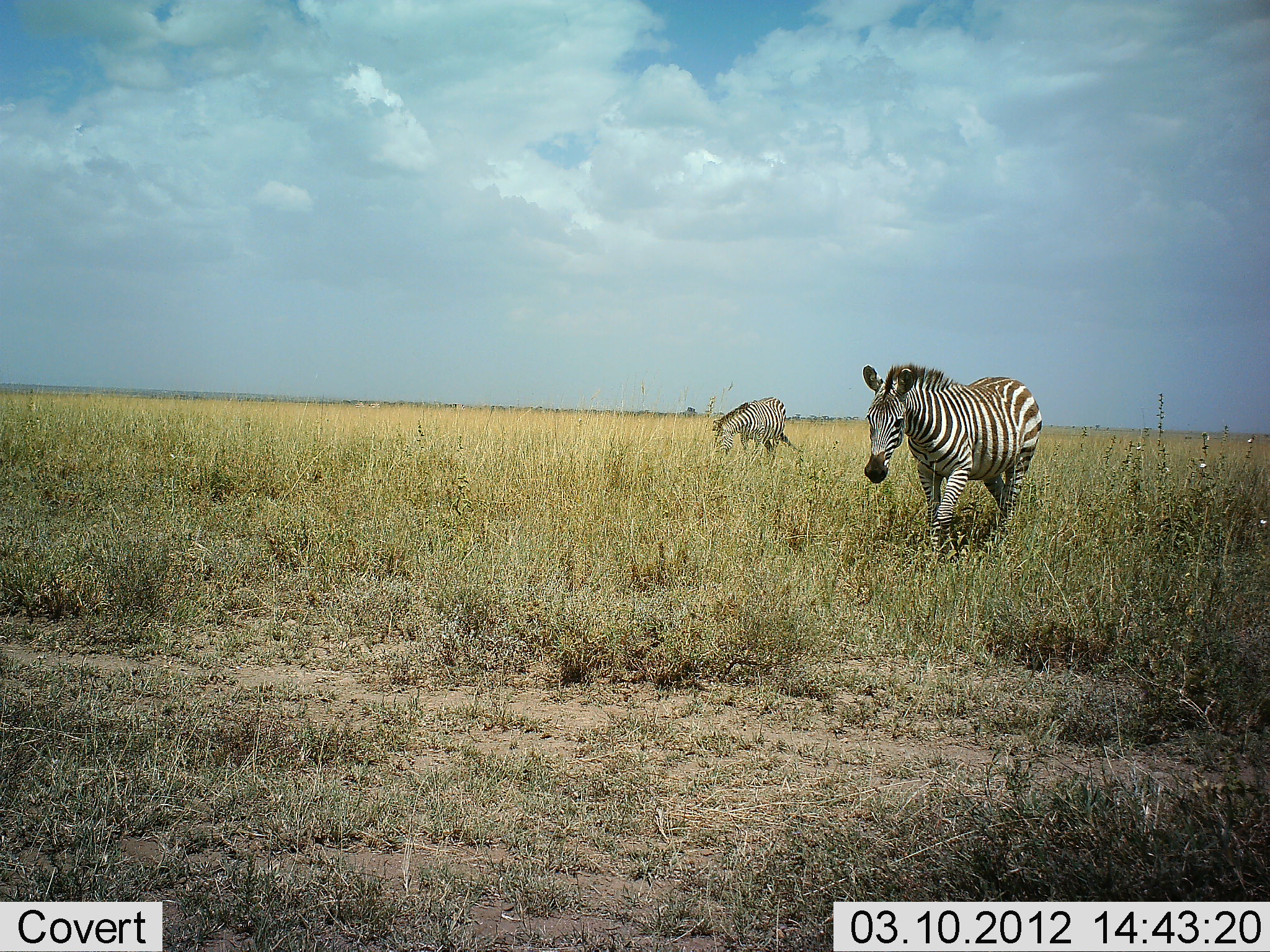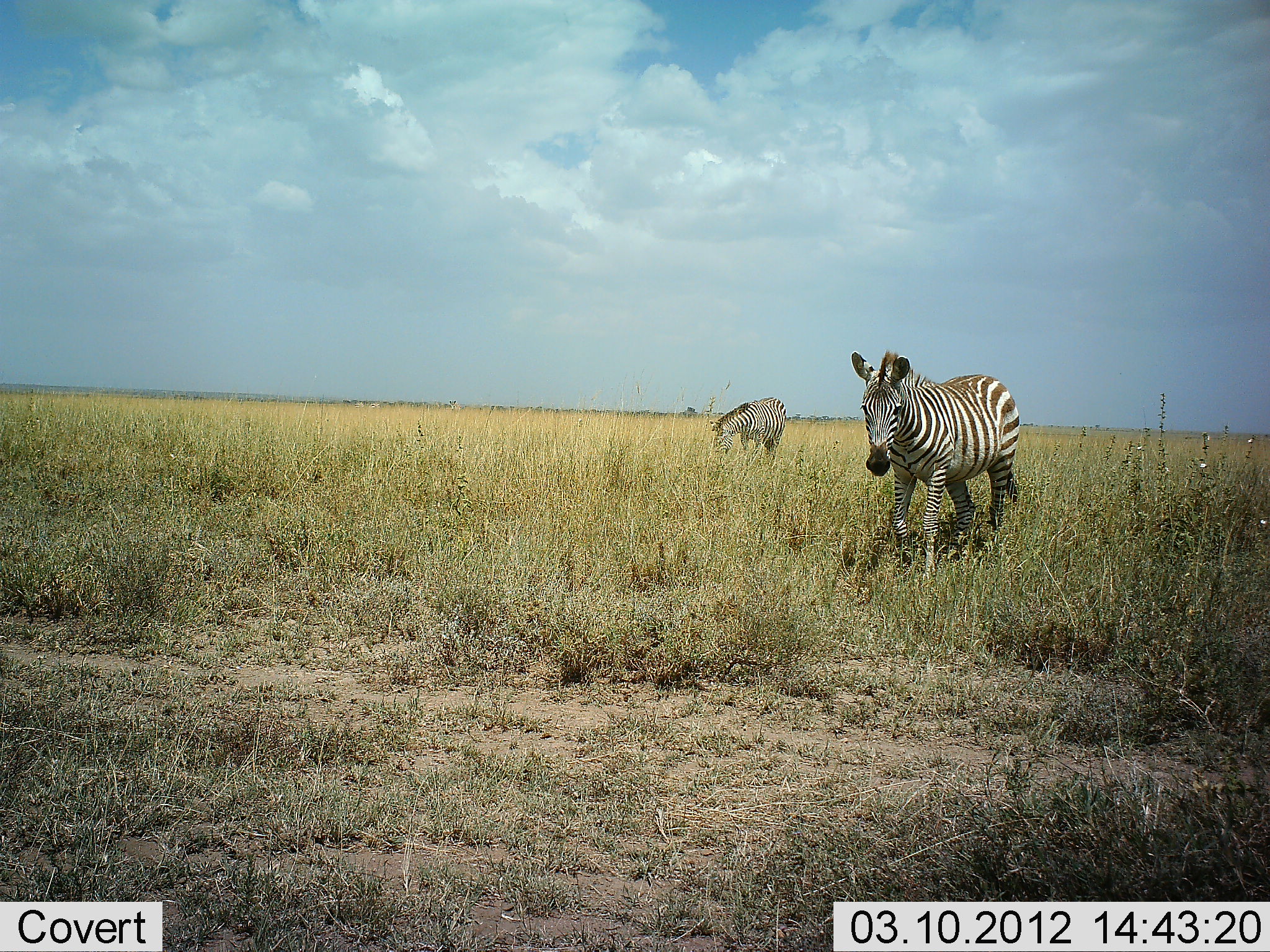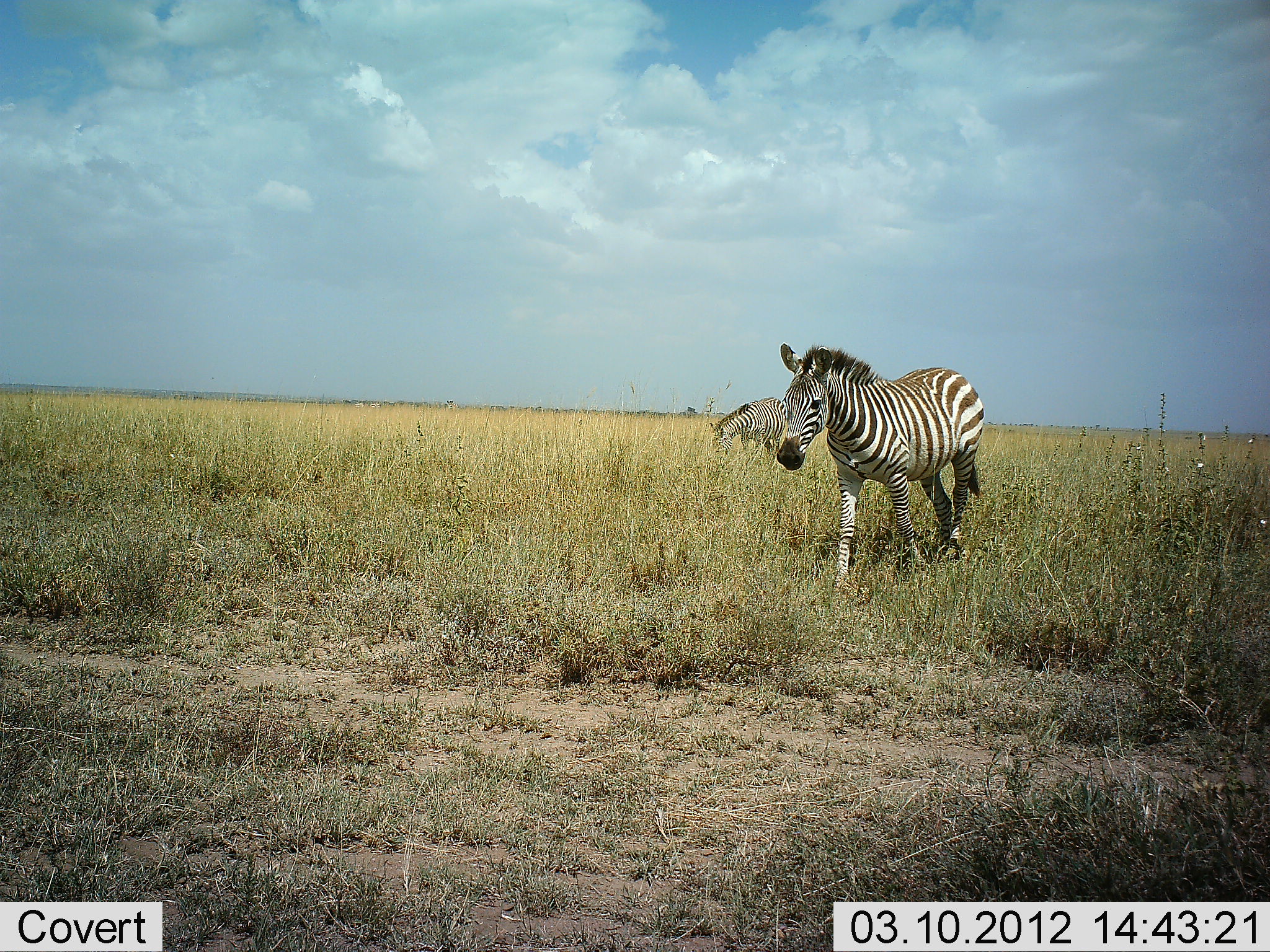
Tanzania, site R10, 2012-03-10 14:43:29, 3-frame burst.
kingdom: Animalia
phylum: Chordata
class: Mammalia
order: Perissodactyla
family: Equidae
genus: Equus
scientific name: Equus quagga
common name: plains zebra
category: zebra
Zebra (plains zebra) (Equus quagga), count 2. Behavior (volunteer vote fractions): standing 29%, resting 0%, moving 71%, interacting 0%. Young present (vote fraction): 0%. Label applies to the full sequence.